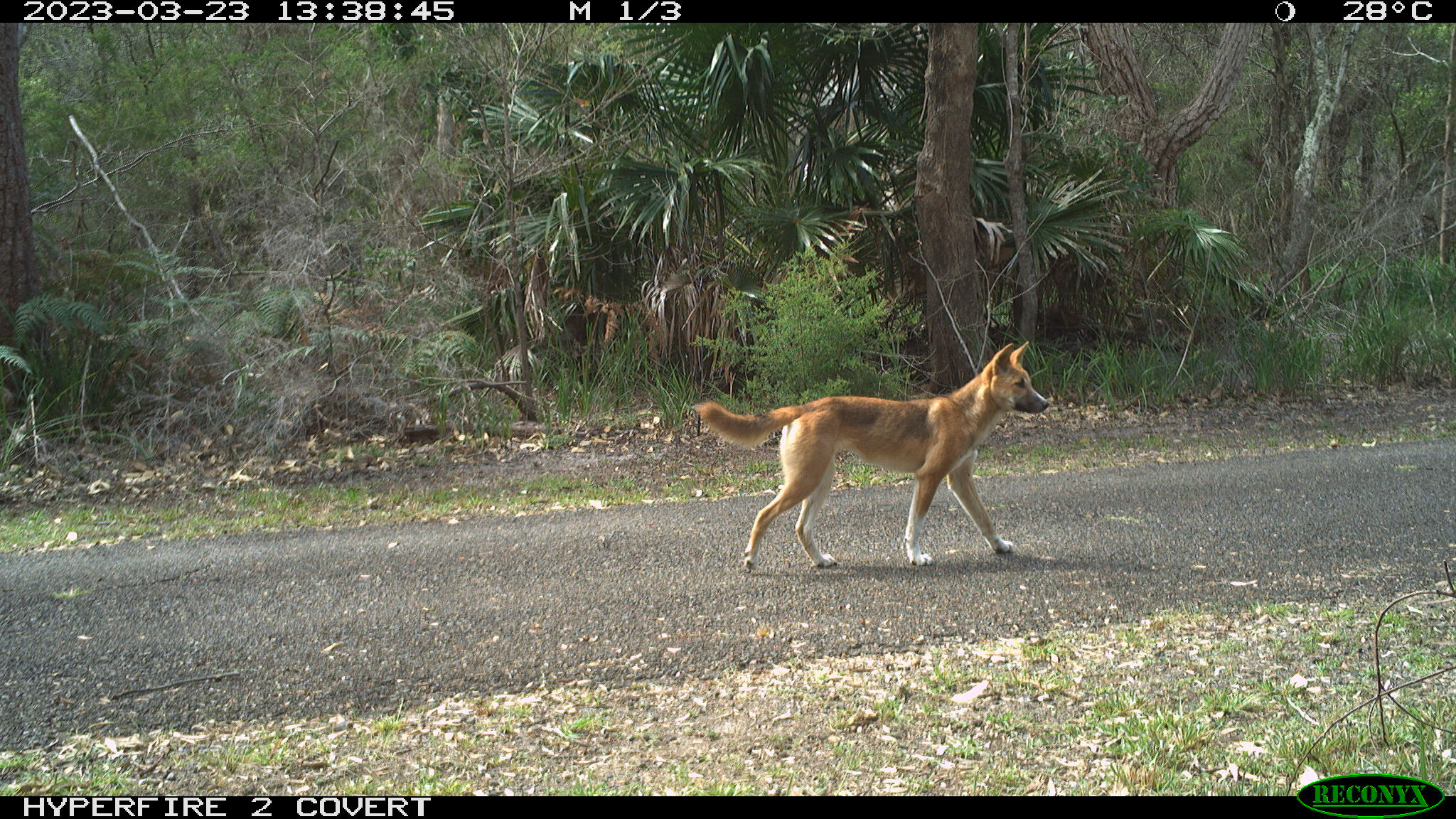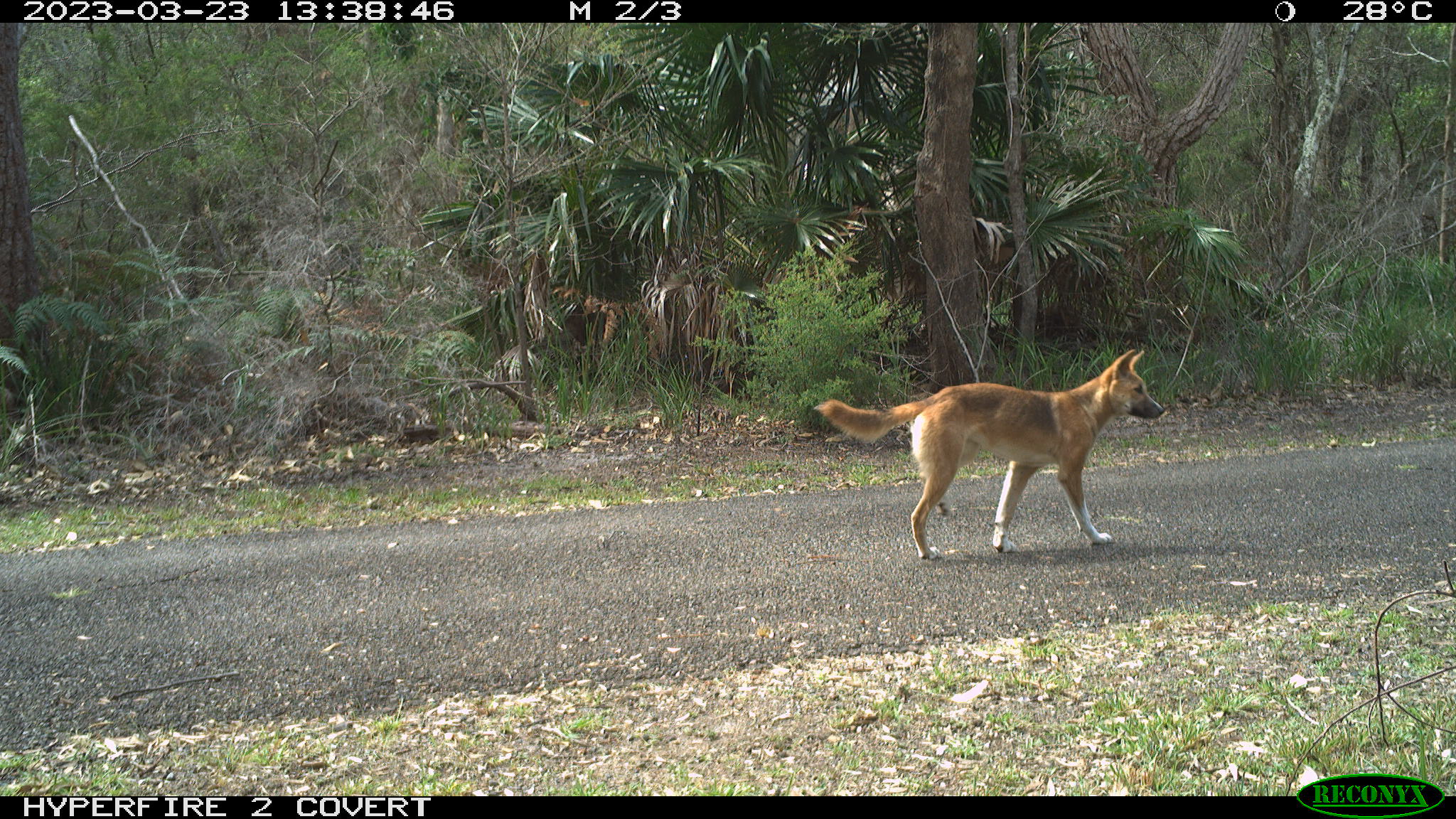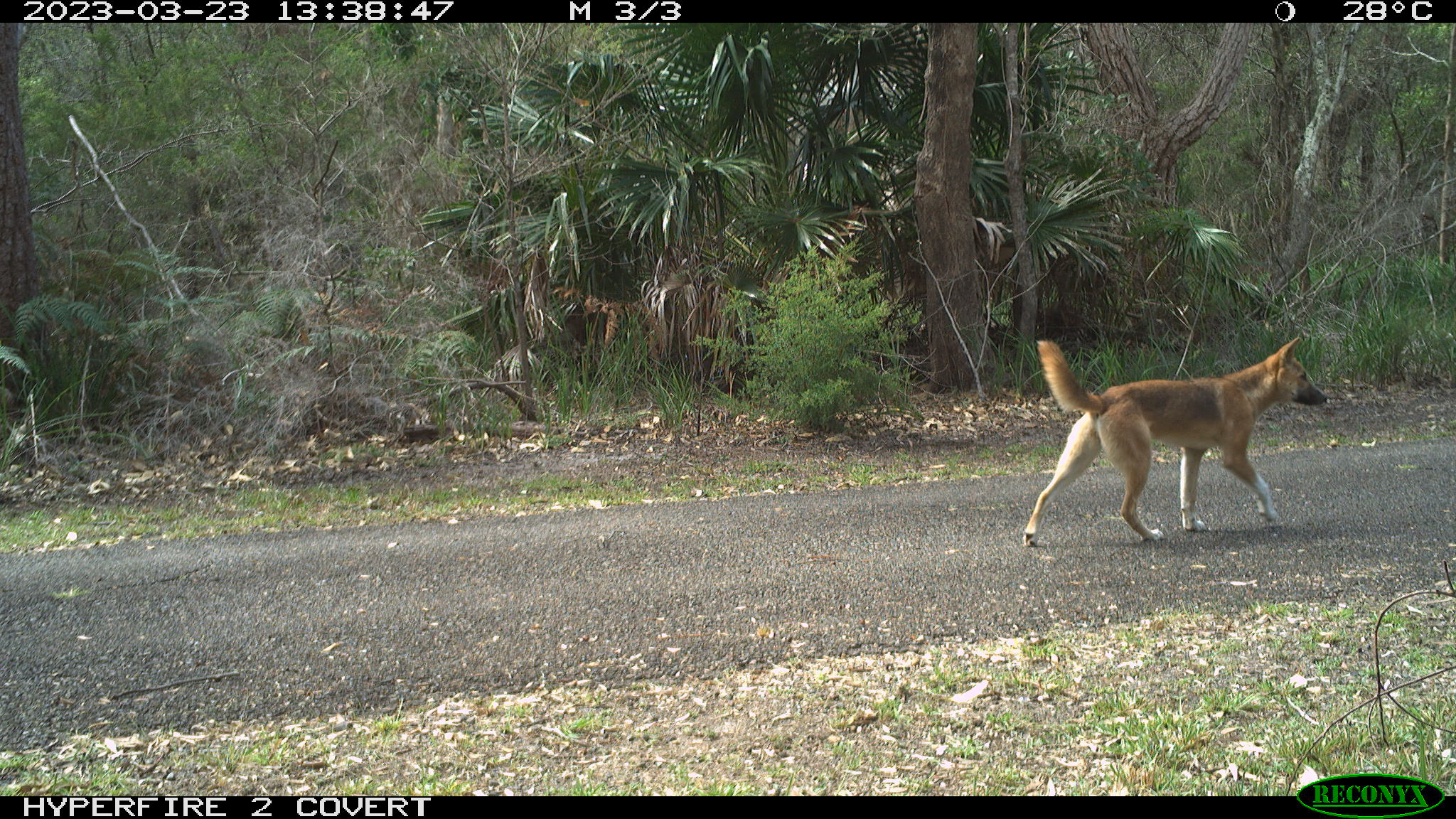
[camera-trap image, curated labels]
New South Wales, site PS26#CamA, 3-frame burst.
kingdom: Animalia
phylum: Chordata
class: Mammalia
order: Carnivora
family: Canidae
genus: Canis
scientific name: Canis familiaris dingo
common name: dingo